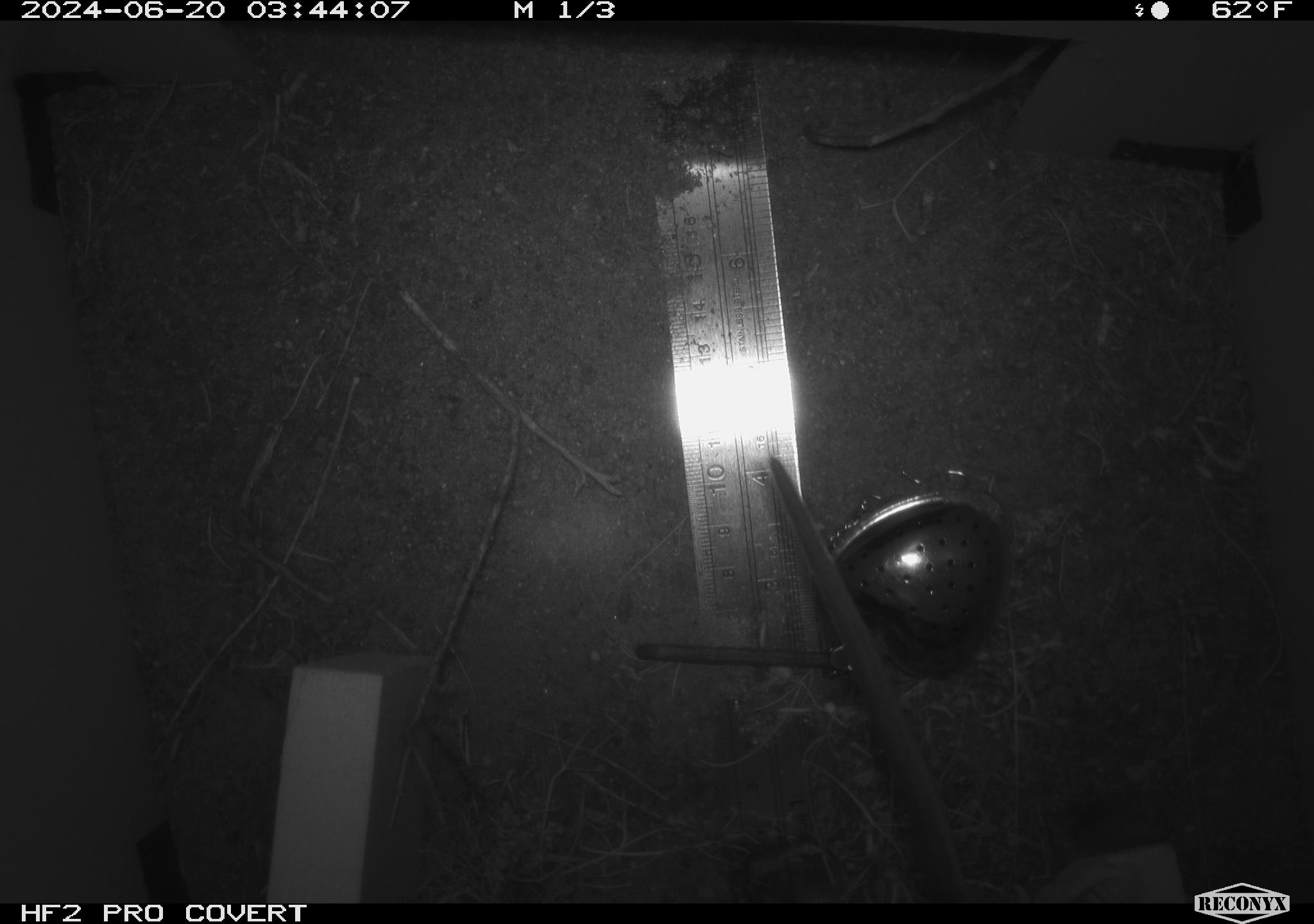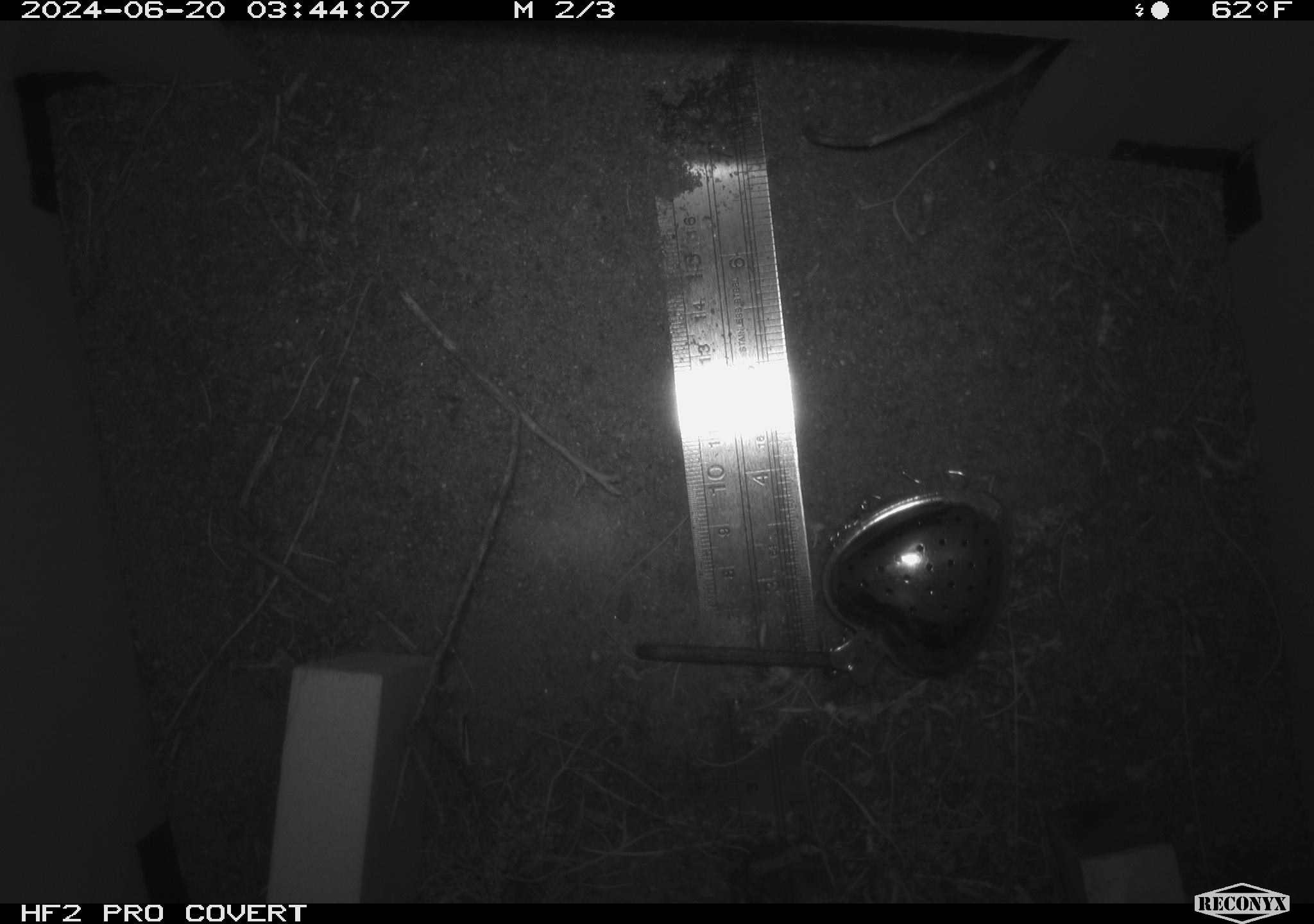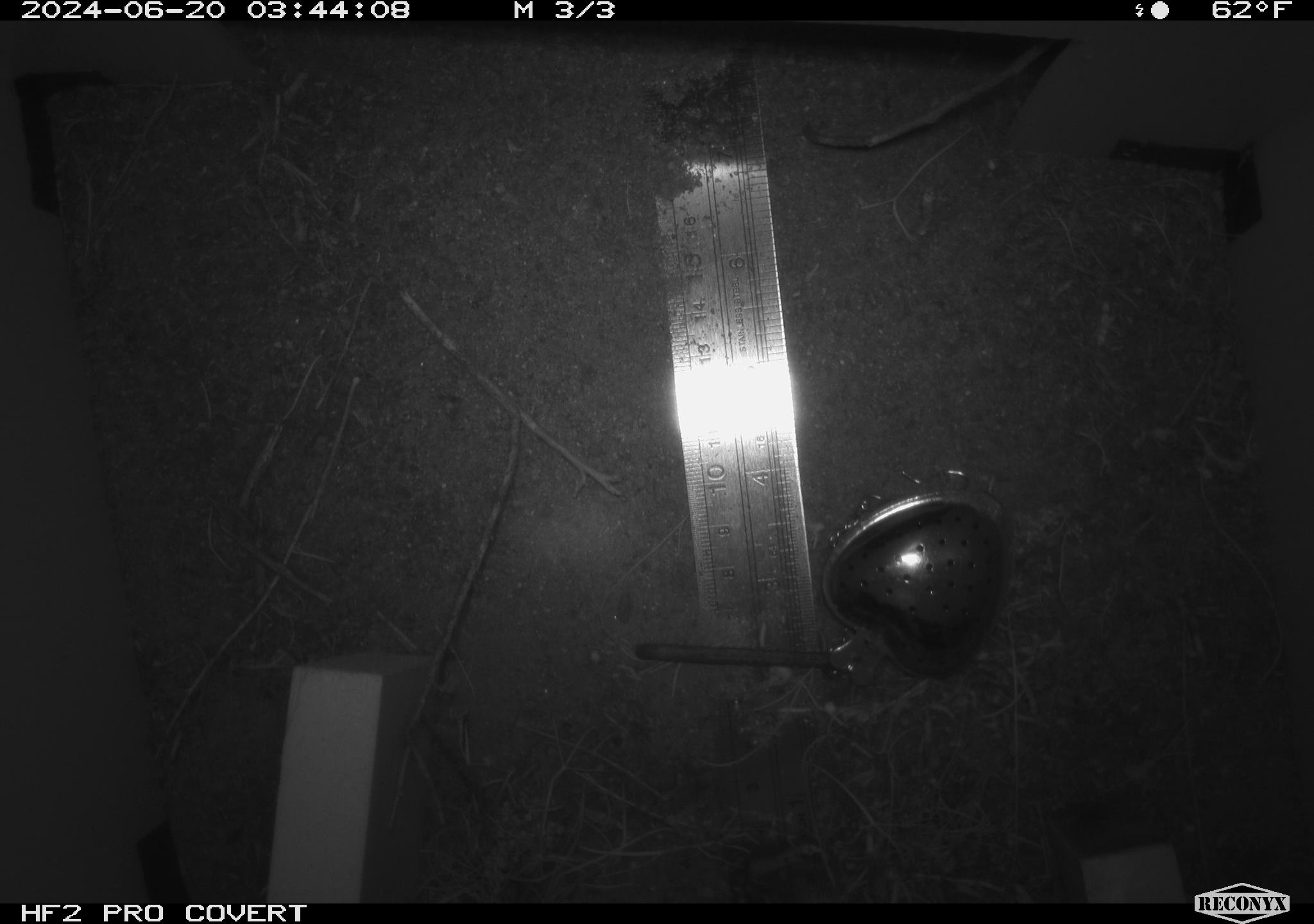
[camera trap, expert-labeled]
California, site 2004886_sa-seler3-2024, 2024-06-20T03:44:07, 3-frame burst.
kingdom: Animalia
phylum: Chordata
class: Mammalia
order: Rodentia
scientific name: Rodentia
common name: woodrat or rat or mouse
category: woodrat or rat or mouse species